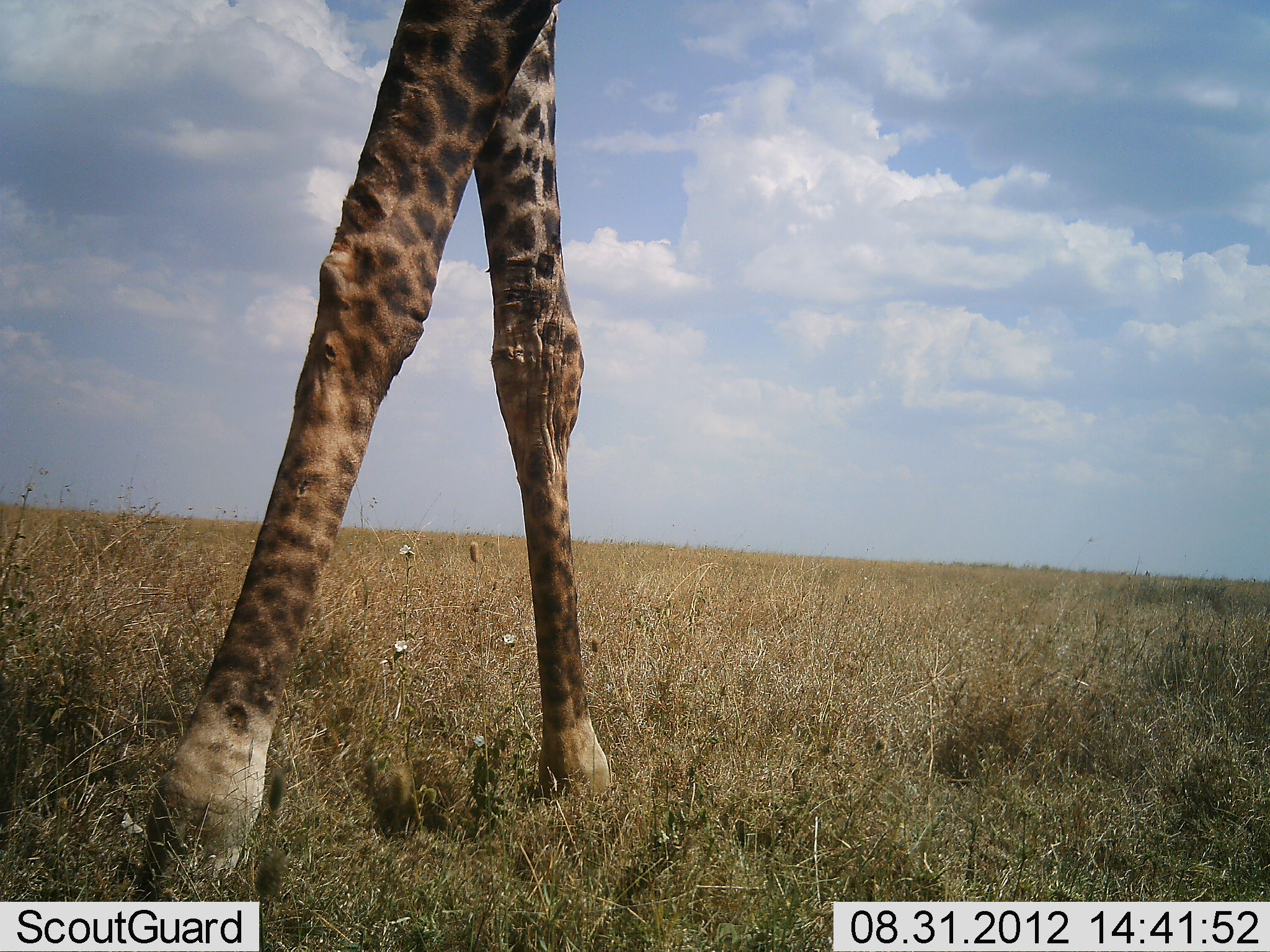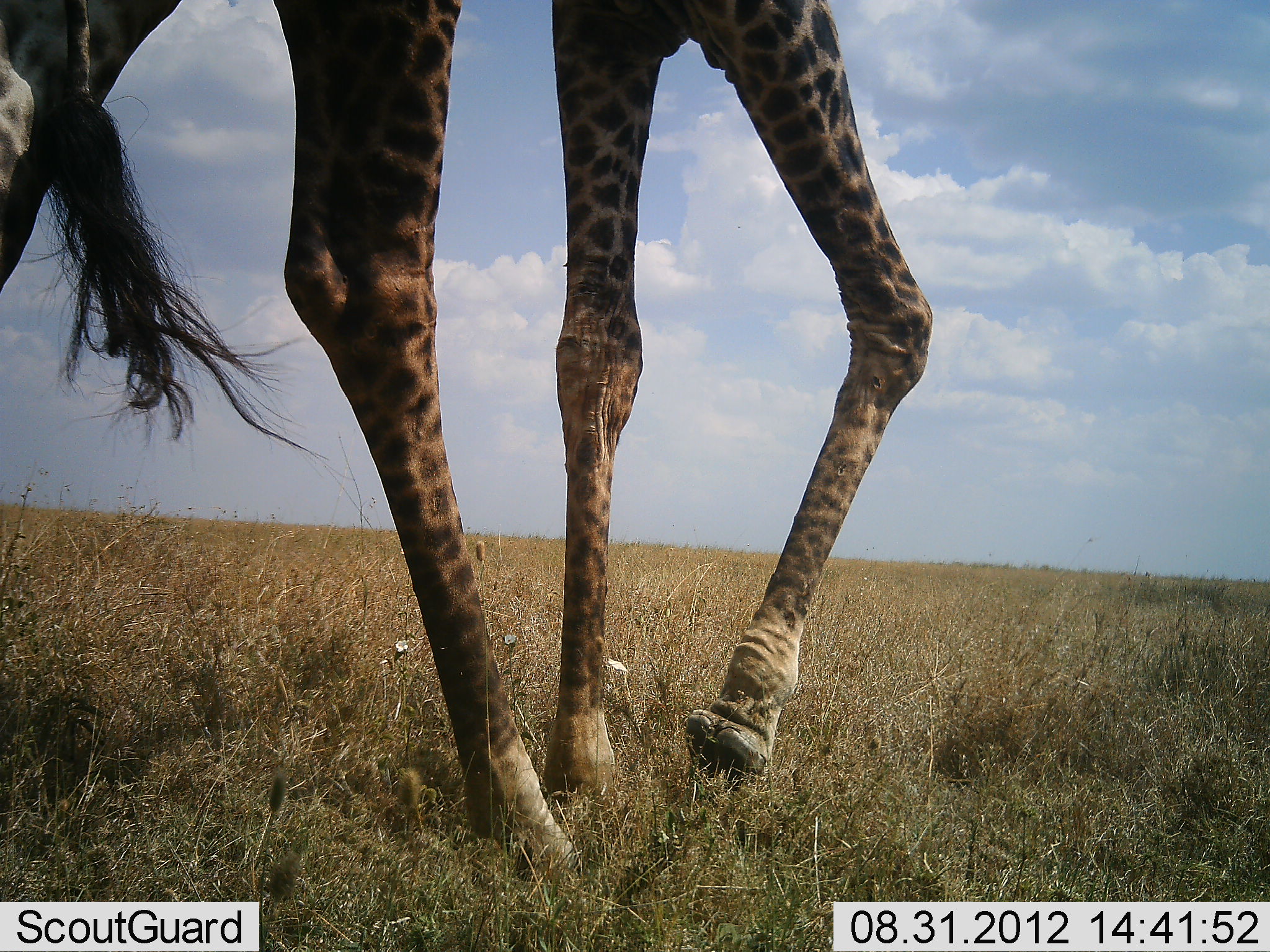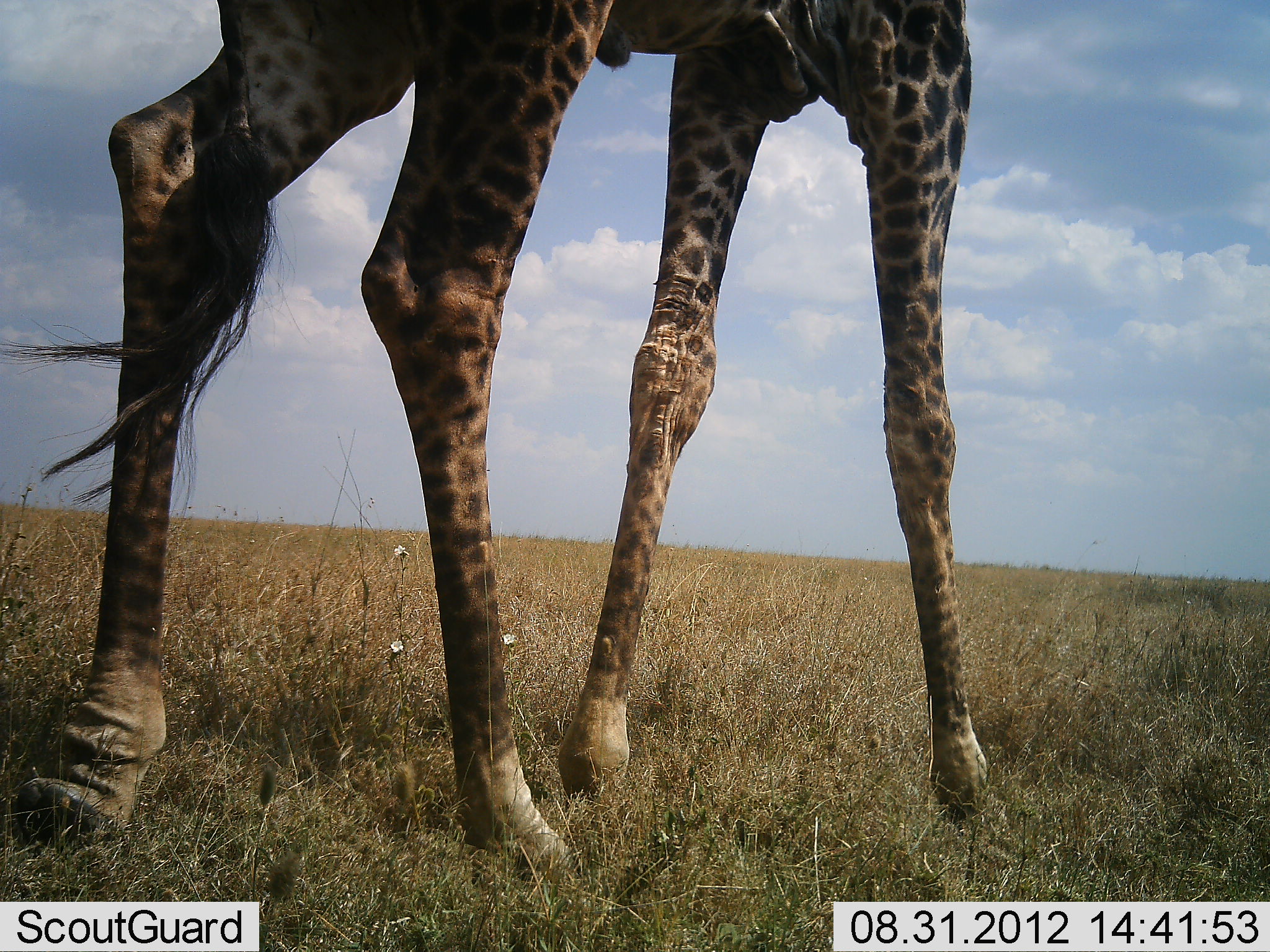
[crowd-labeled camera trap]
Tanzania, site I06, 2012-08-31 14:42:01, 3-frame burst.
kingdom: Animalia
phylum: Chordata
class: Mammalia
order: Artiodactyla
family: Giraffidae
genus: Giraffa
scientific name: Giraffa camelopardalis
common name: giraffe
Giraffe (Giraffa camelopardalis), count 1. Behavior (volunteer vote fractions): standing 9%, resting 0%, moving 100%, interacting 0%. Young present (vote fraction): 0%. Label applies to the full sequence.